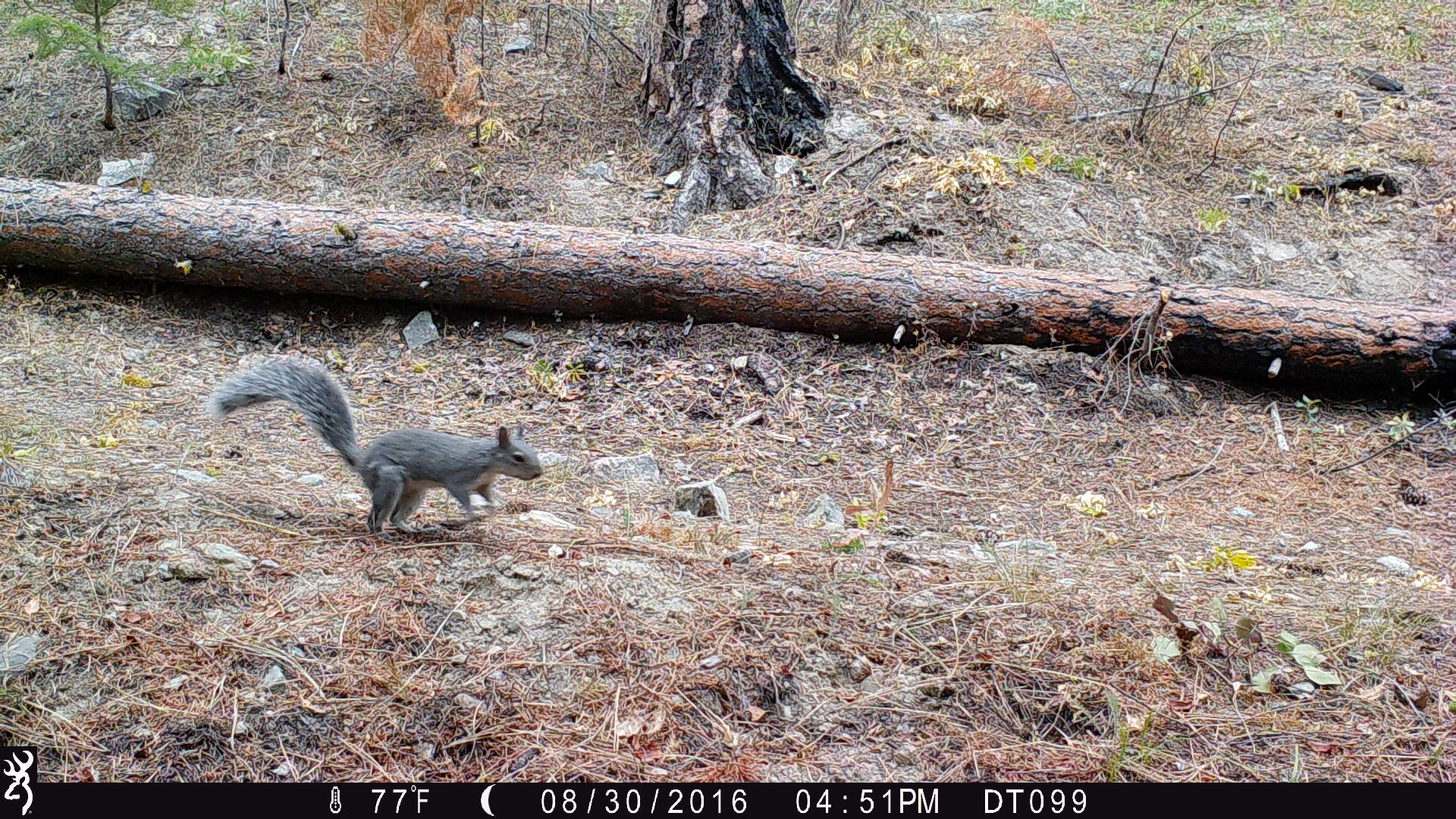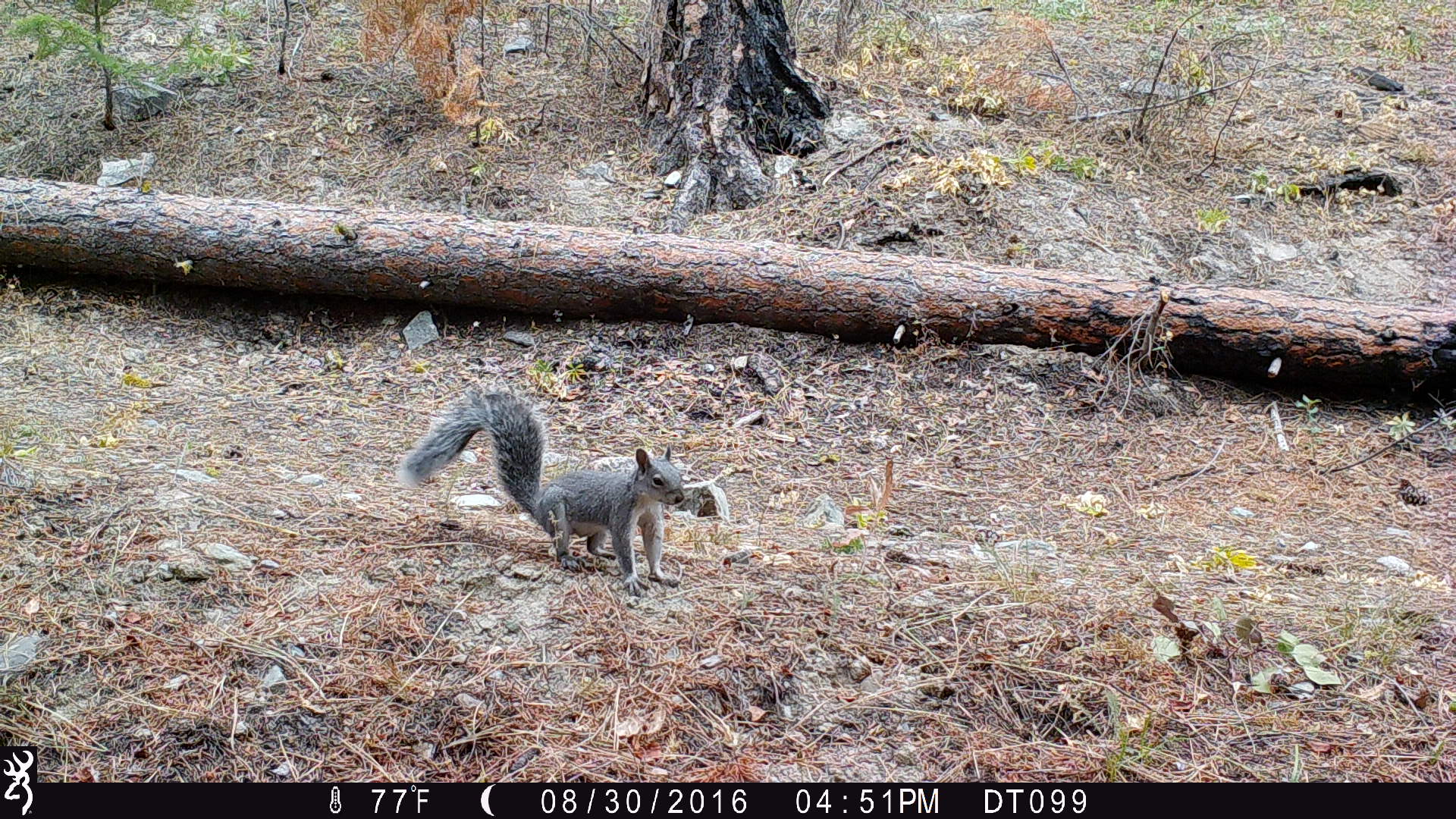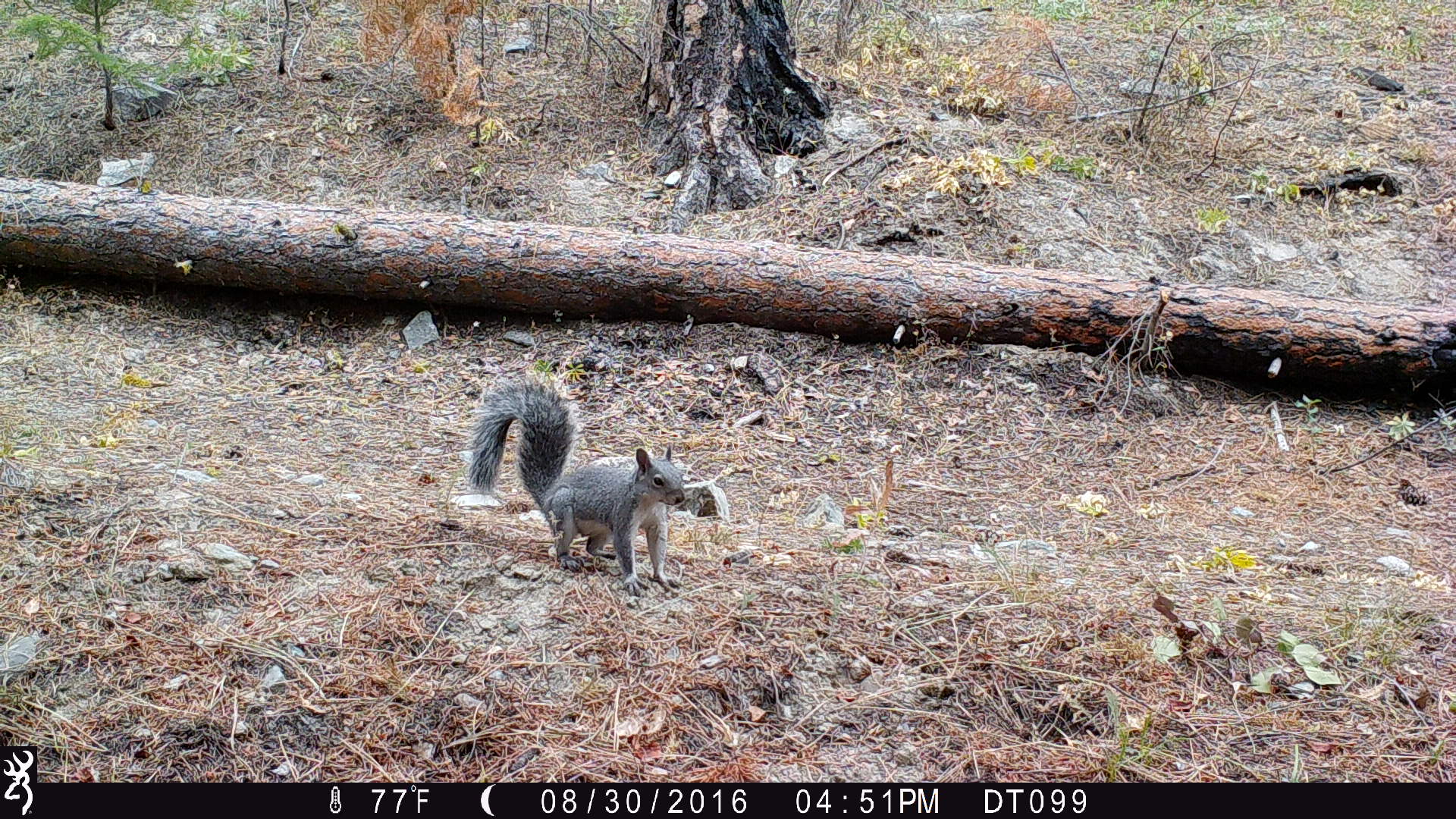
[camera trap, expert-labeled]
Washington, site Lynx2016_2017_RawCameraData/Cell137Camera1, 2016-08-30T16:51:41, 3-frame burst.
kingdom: Animalia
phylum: Chordata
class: Mammalia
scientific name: Mammalia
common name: small mammal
Small mammal (Mammalia). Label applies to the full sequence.